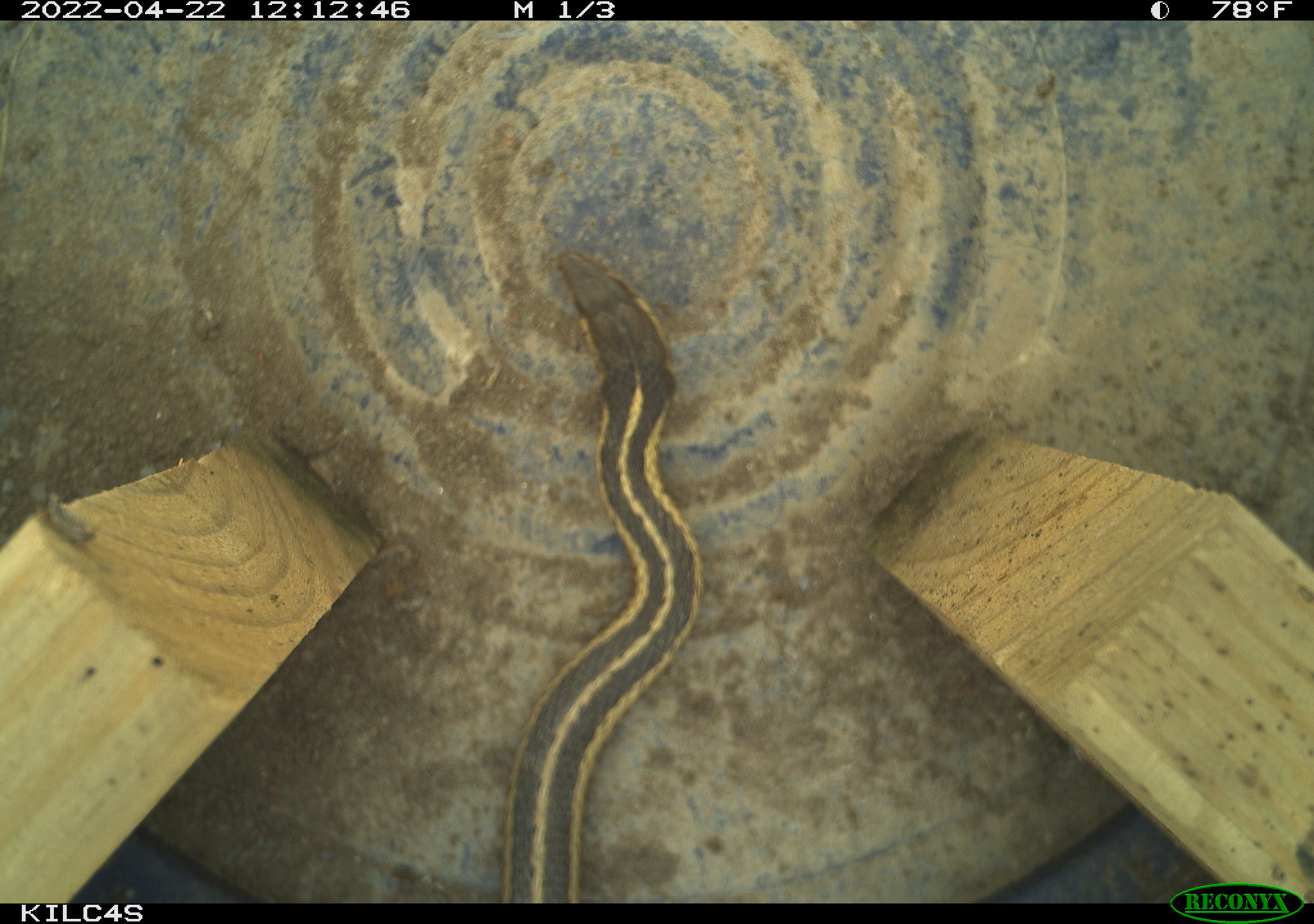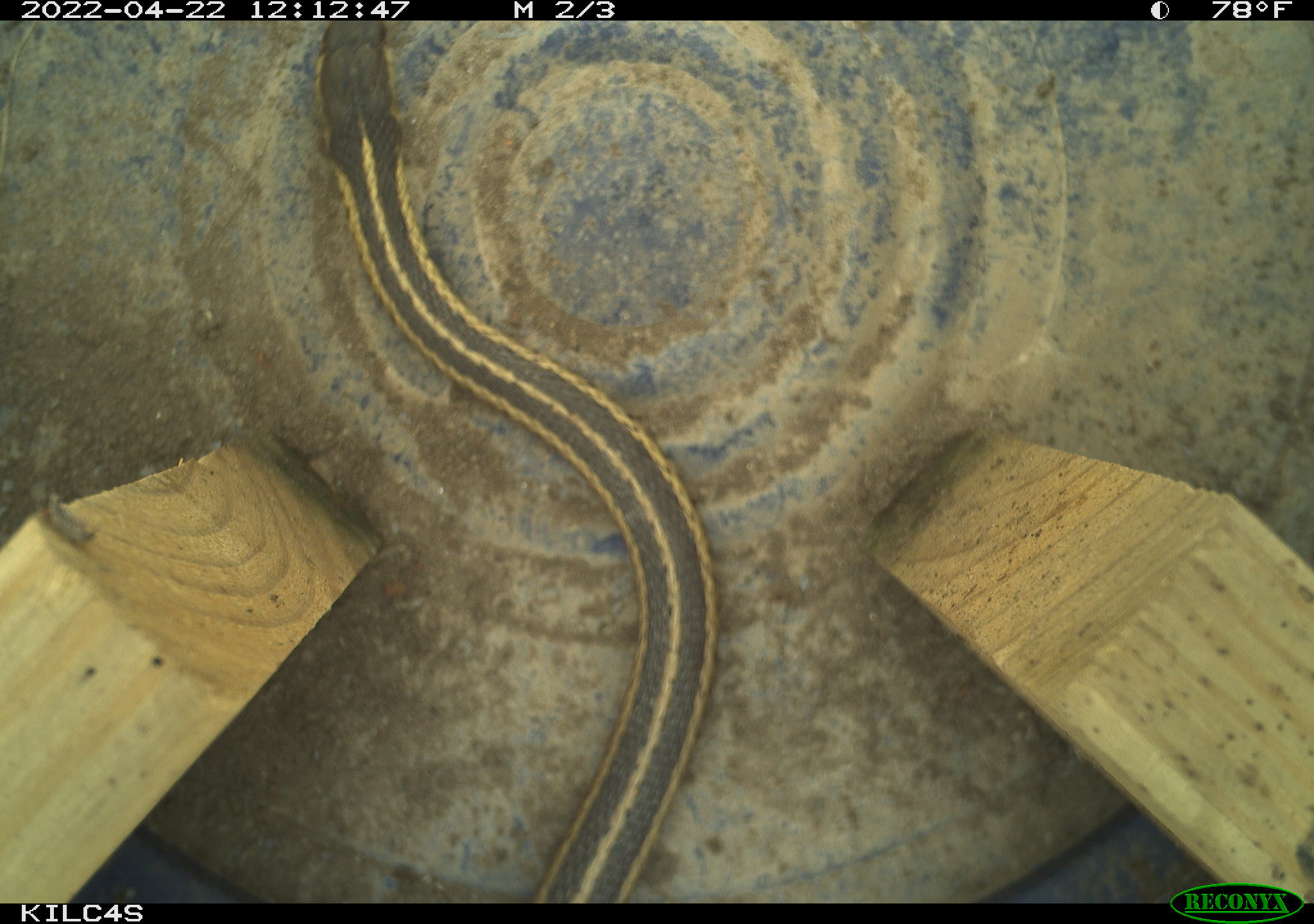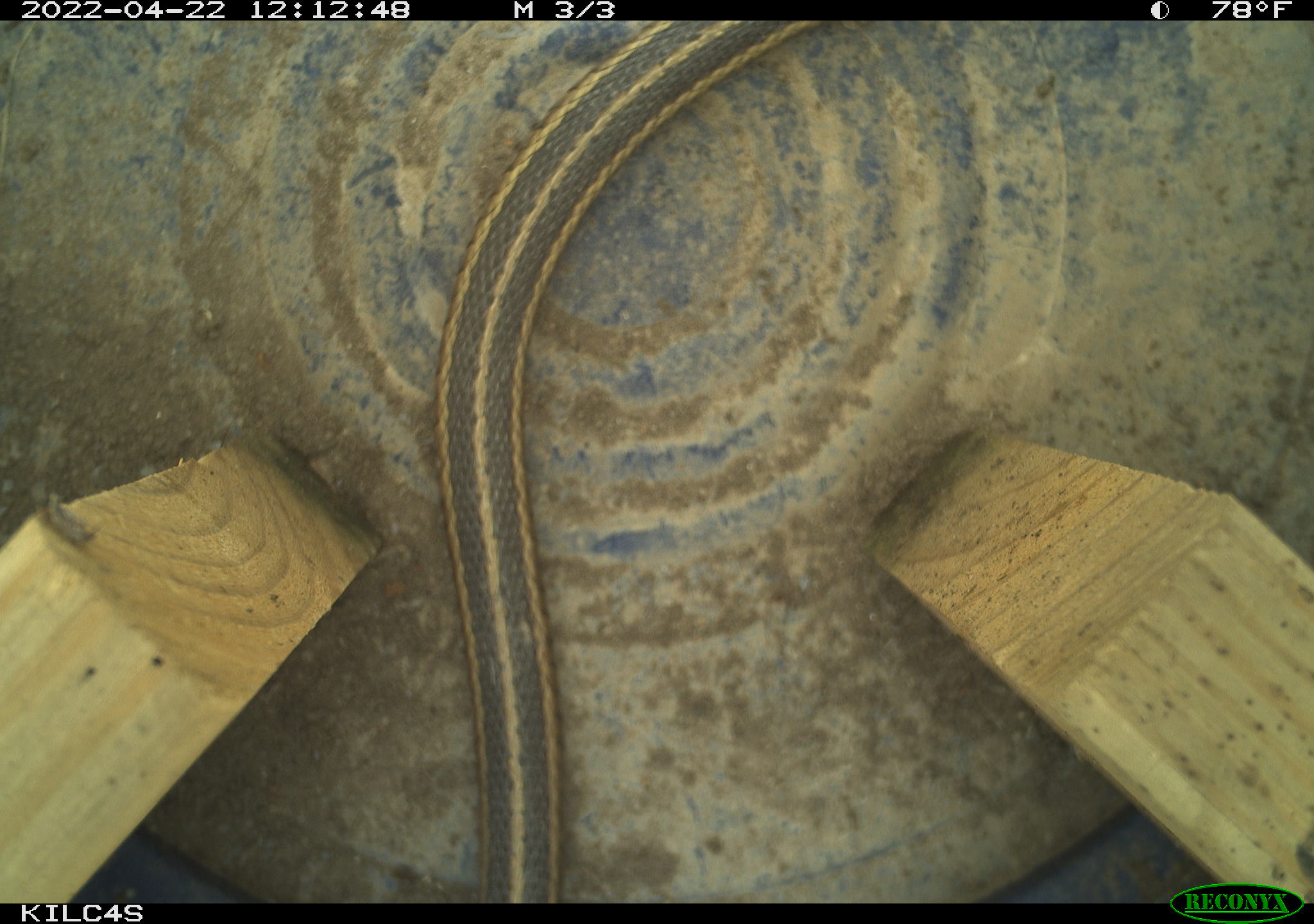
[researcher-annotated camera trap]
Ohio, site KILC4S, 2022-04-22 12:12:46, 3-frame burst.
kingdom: Animalia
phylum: Chordata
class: Reptilia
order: Squamata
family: Colubridae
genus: Thamnophis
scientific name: Thamnophis sirtalis sirtalis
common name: eastern gartersnake